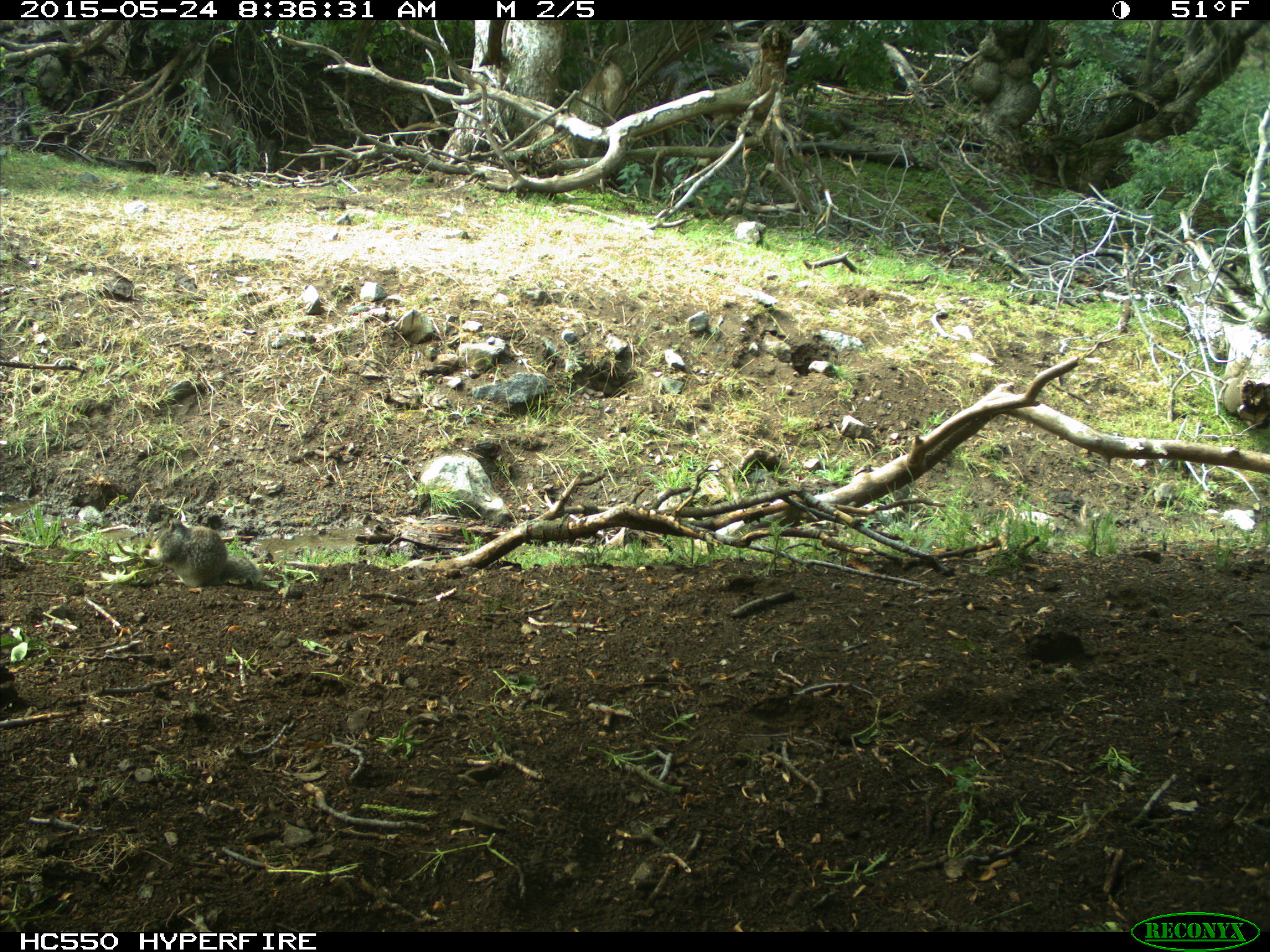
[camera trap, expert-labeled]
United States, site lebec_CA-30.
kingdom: Animalia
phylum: Chordata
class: Mammalia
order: Rodentia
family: Sciuridae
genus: Otospermophilus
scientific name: Otospermophilus beecheyi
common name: california ground squirrel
Otospermophilus beecheyi (california ground squirrel).